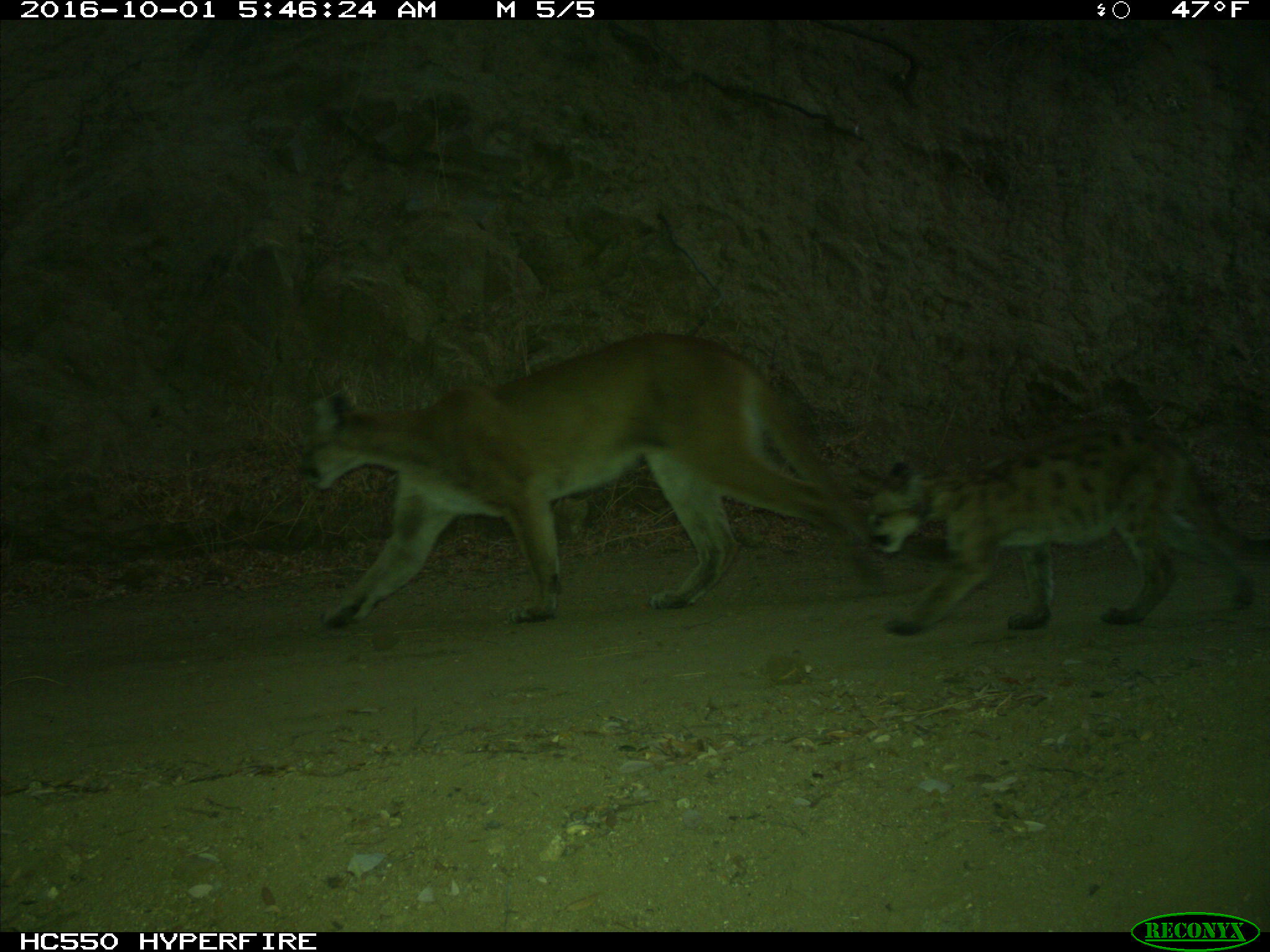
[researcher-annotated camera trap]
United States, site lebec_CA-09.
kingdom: Animalia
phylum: Chordata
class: Mammalia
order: Carnivora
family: Felidae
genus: Puma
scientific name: Puma concolor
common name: mountain lion